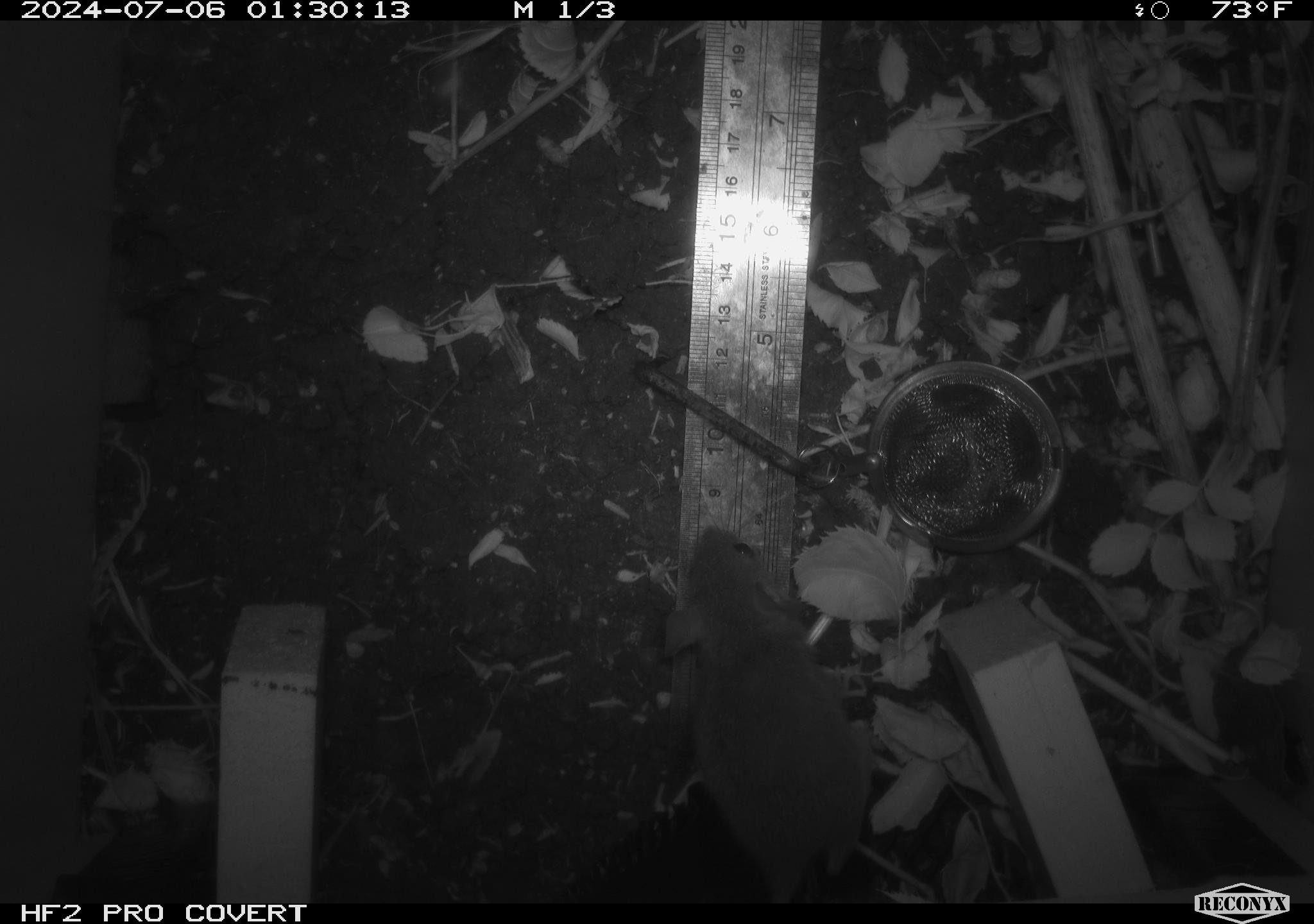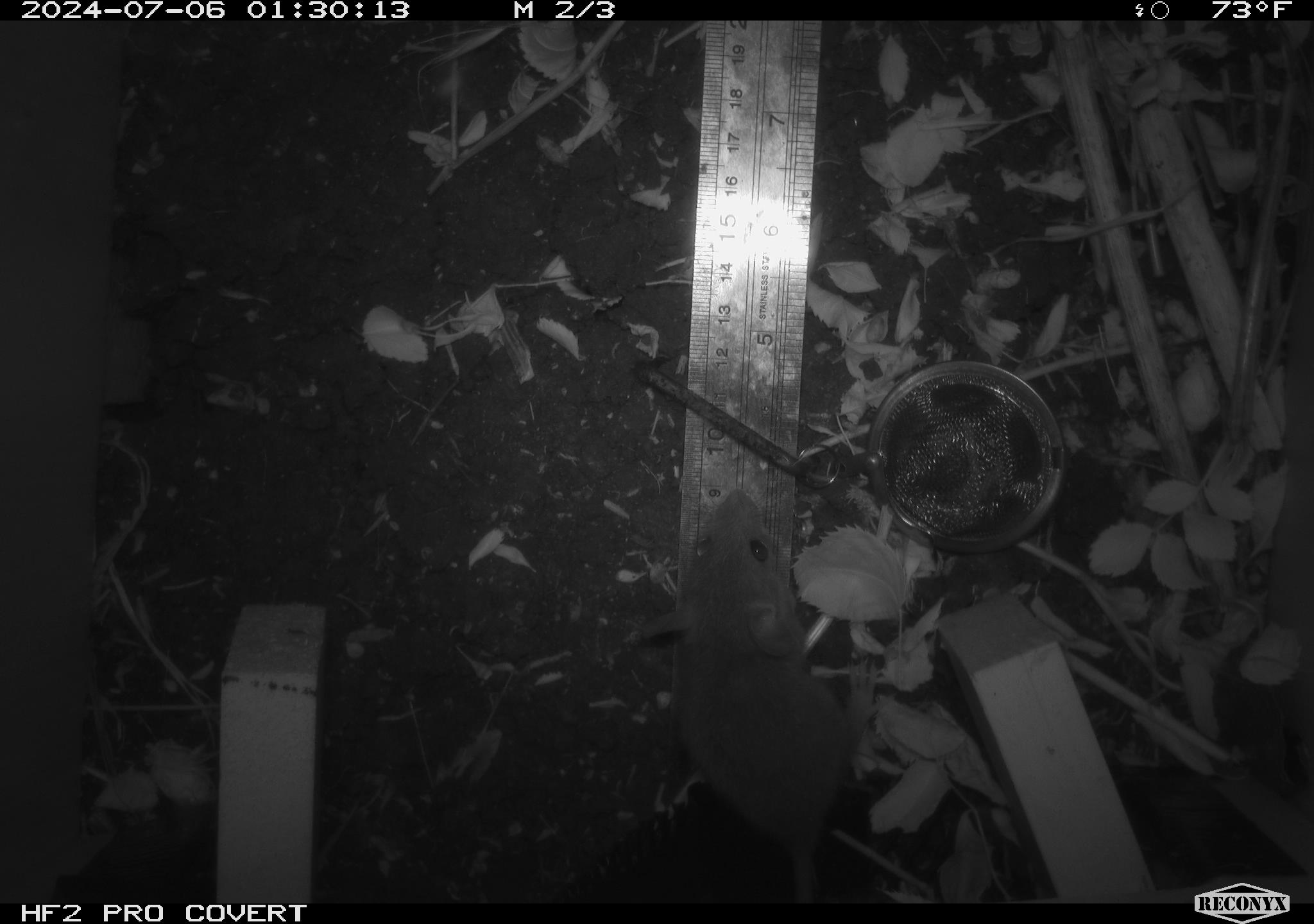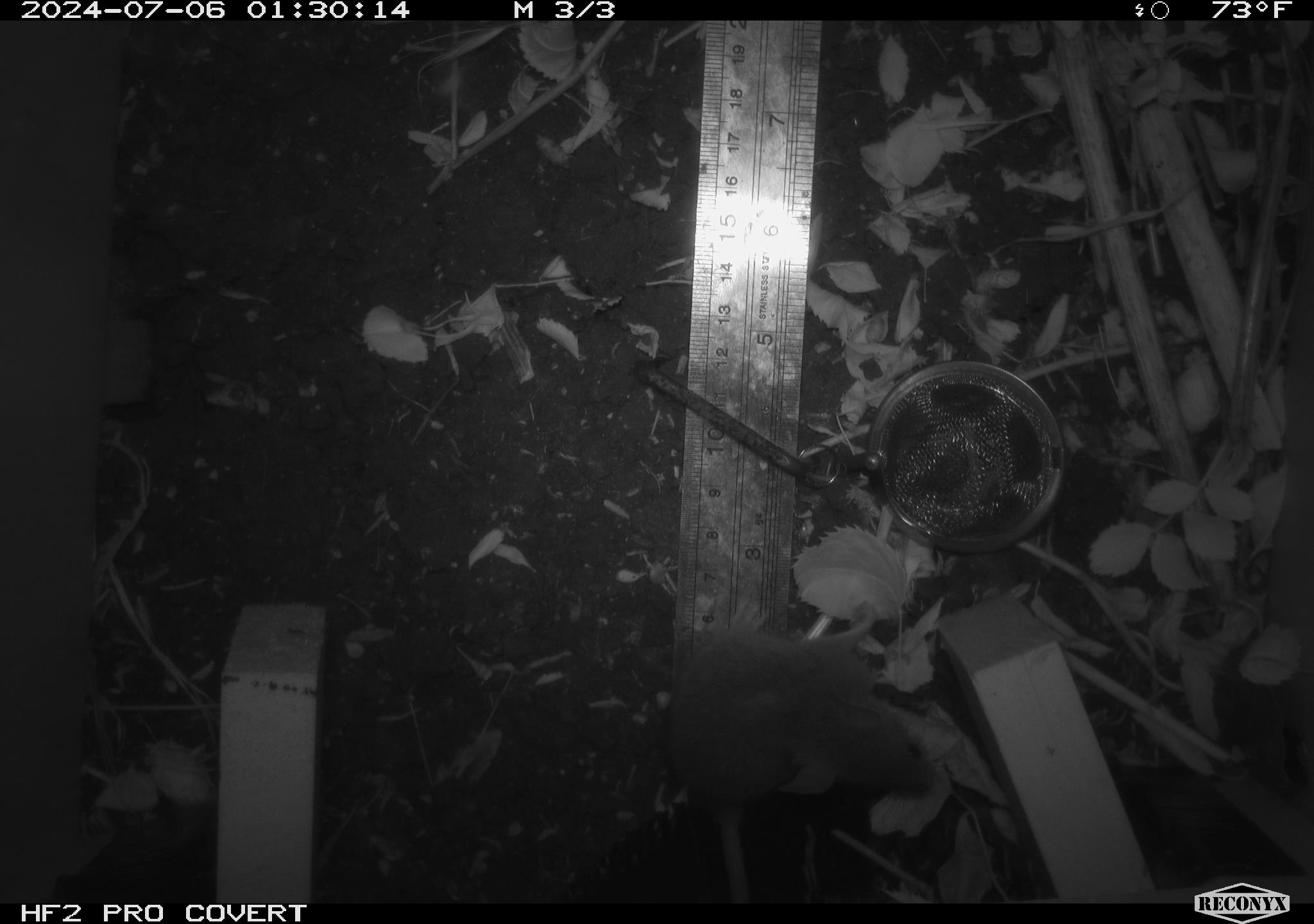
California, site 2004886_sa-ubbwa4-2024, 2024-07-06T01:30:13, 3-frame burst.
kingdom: Animalia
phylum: Chordata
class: Mammalia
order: Rodentia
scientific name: Rodentia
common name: woodrat or rat or mouse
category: woodrat or rat or mouse species